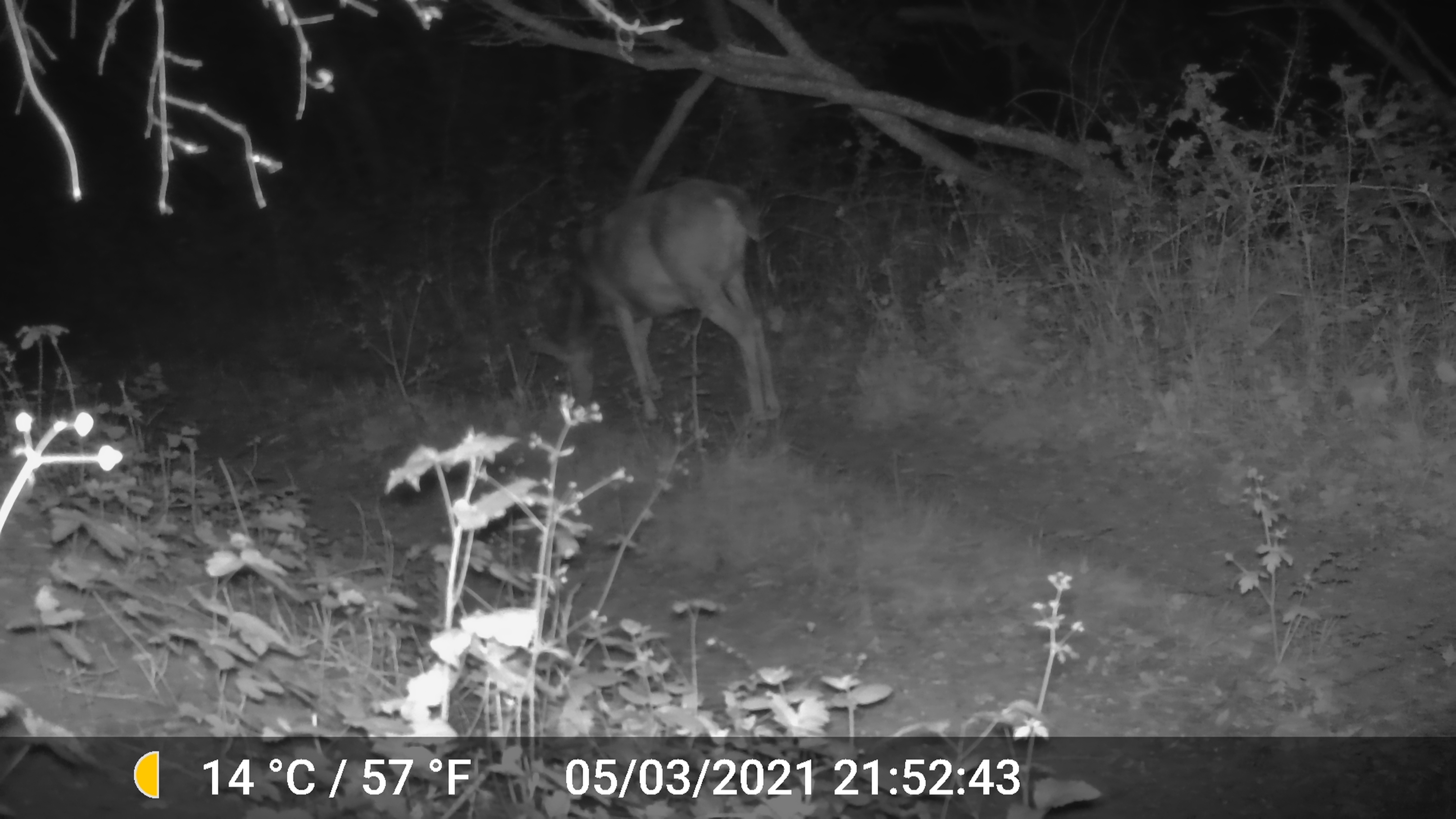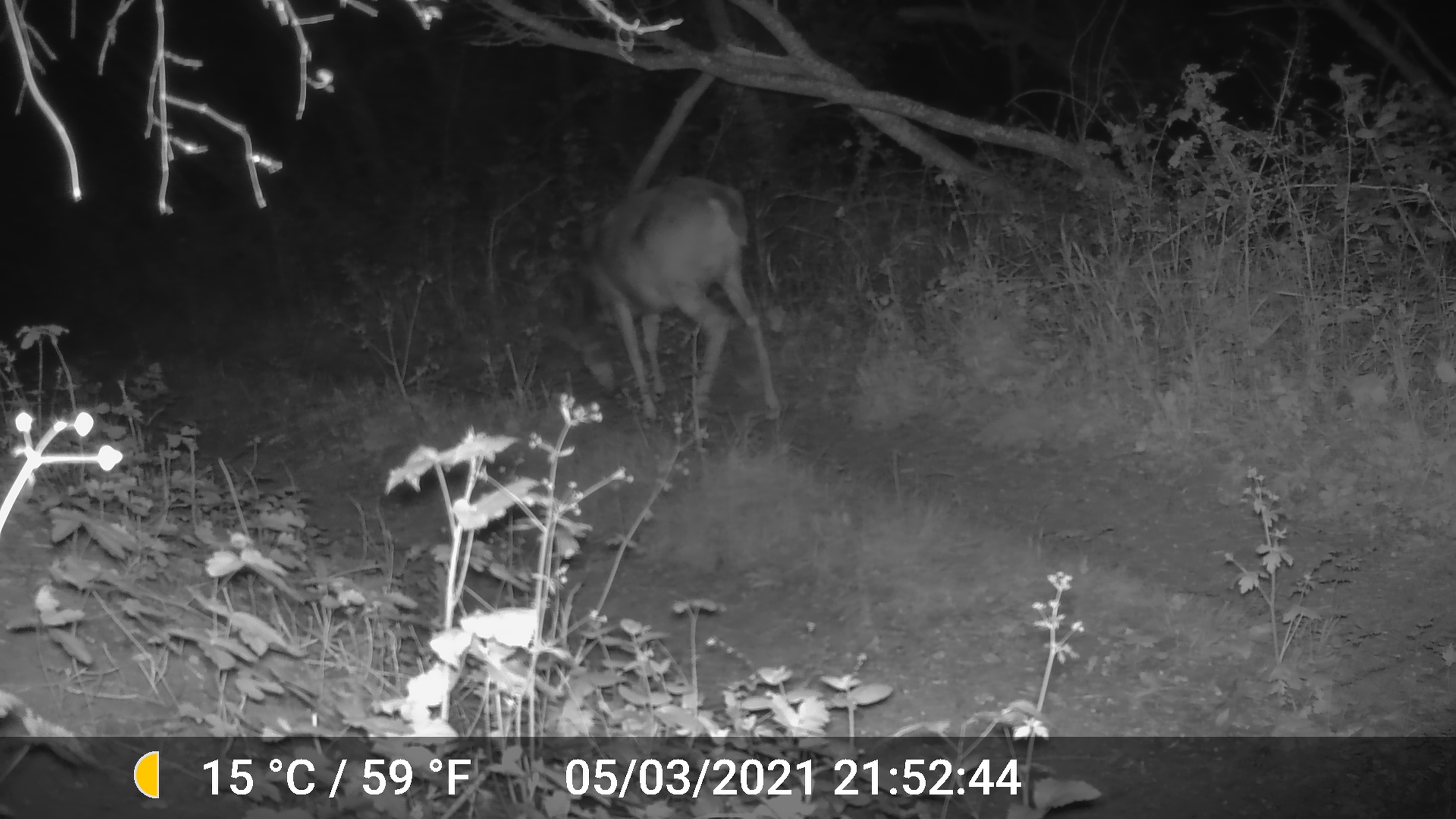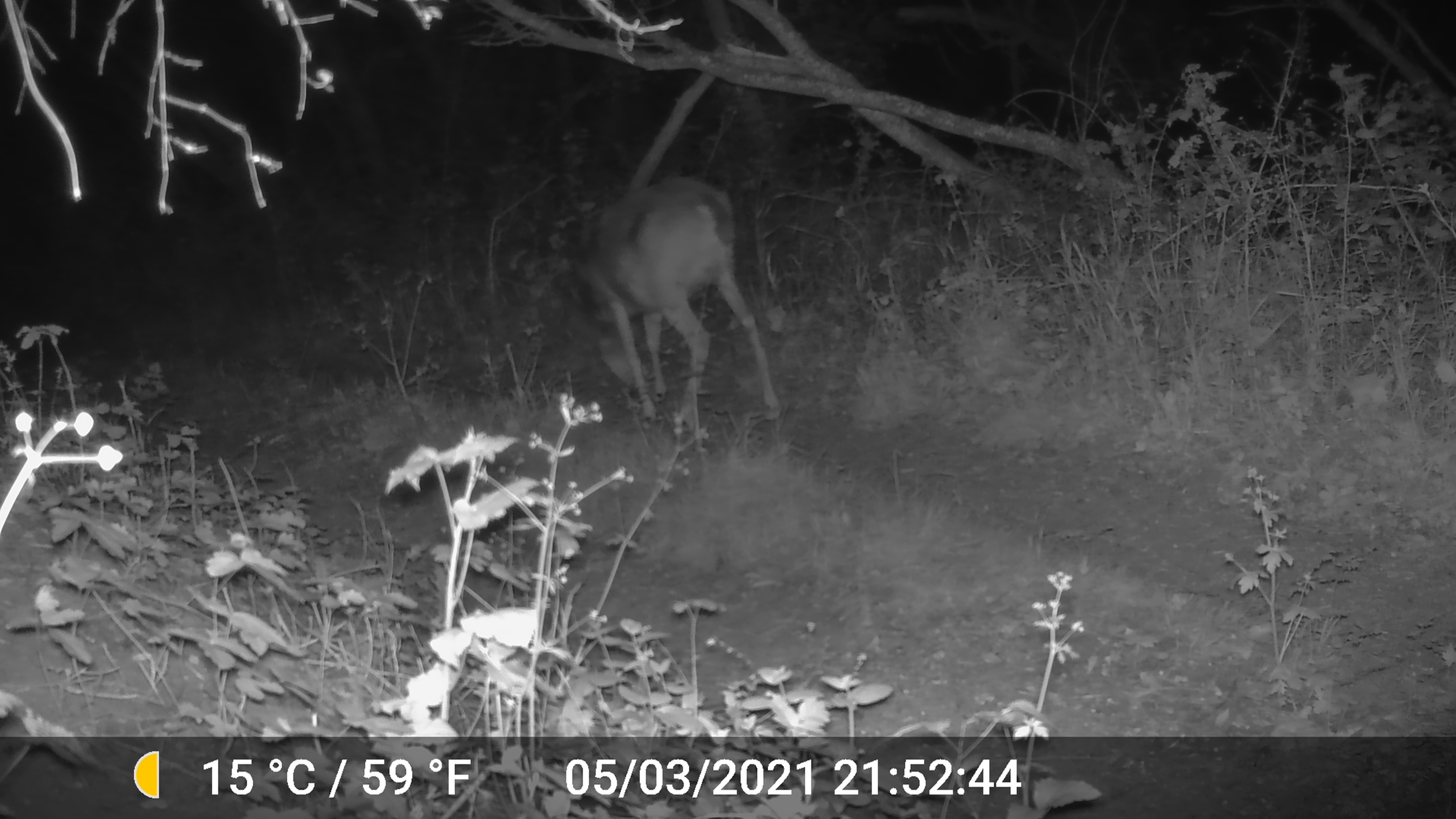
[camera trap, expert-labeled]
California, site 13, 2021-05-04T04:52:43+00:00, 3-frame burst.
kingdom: Animalia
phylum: Chordata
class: Mammalia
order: Artiodactyla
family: Cervidae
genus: Odocoileus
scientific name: Odocoileus hemionus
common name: mule deer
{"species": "mule deer (Odocoileus hemionus)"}